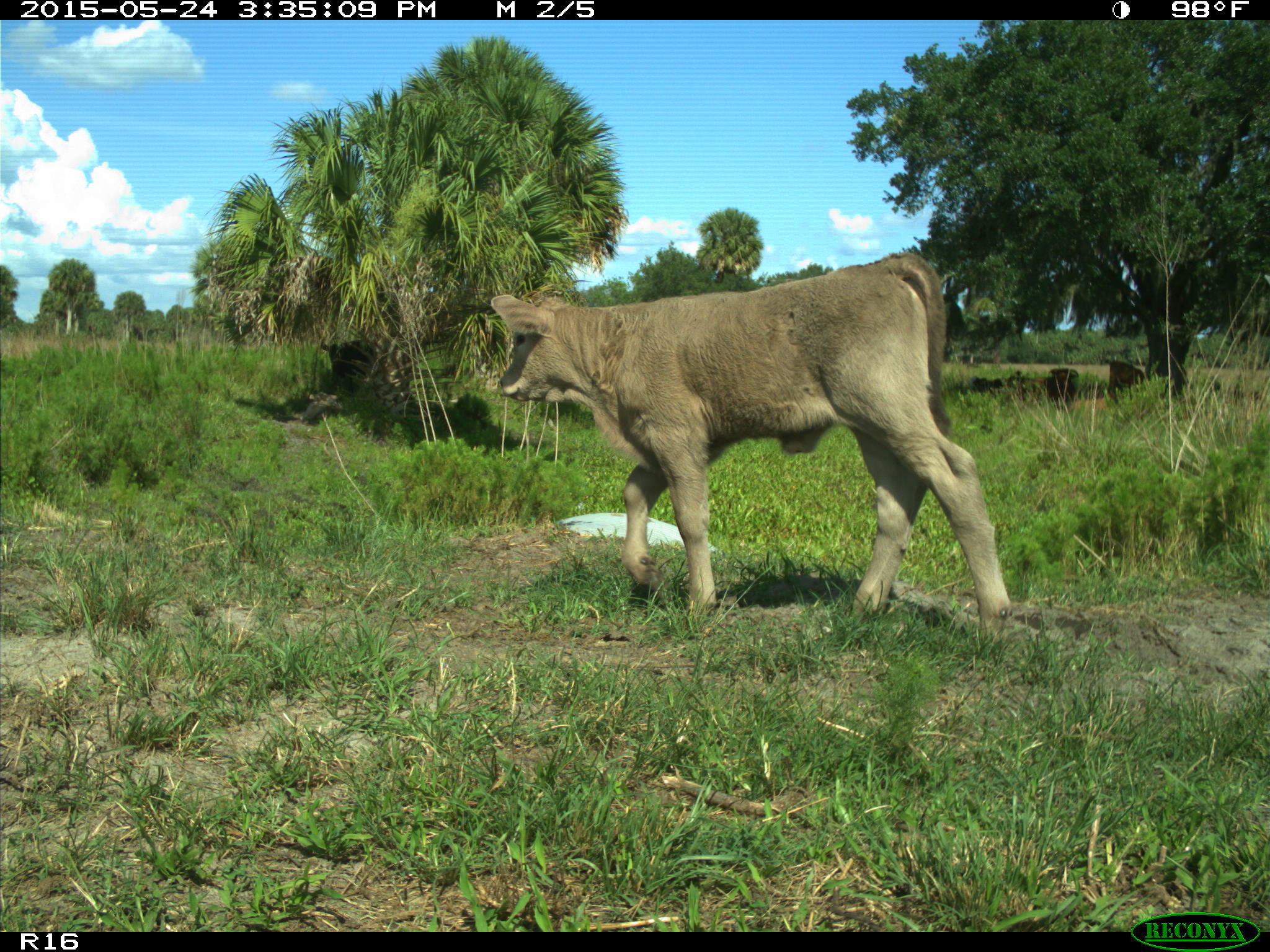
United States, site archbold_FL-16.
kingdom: Animalia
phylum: Chordata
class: Mammalia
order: Artiodactyla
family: Bovidae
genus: Bos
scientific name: Bos taurus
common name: domestic cow